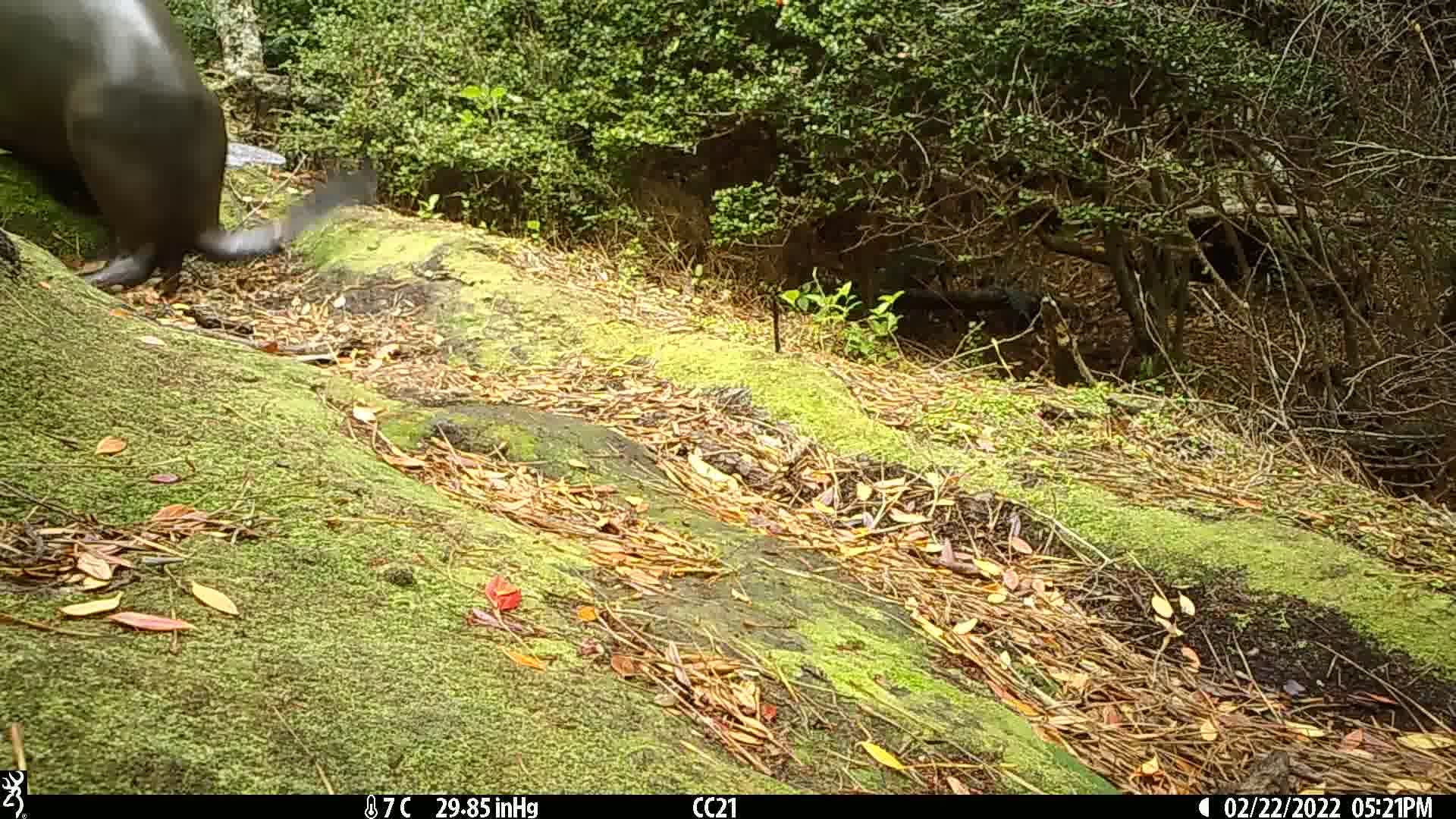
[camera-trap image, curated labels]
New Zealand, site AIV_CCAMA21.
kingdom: Animalia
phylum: Chordata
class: Mammalia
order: Carnivora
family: Otariidae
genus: Phocarctos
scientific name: Phocarctos hookeri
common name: new zealand sea lion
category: sealion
Sealion (new zealand sea lion) (Phocarctos hookeri).